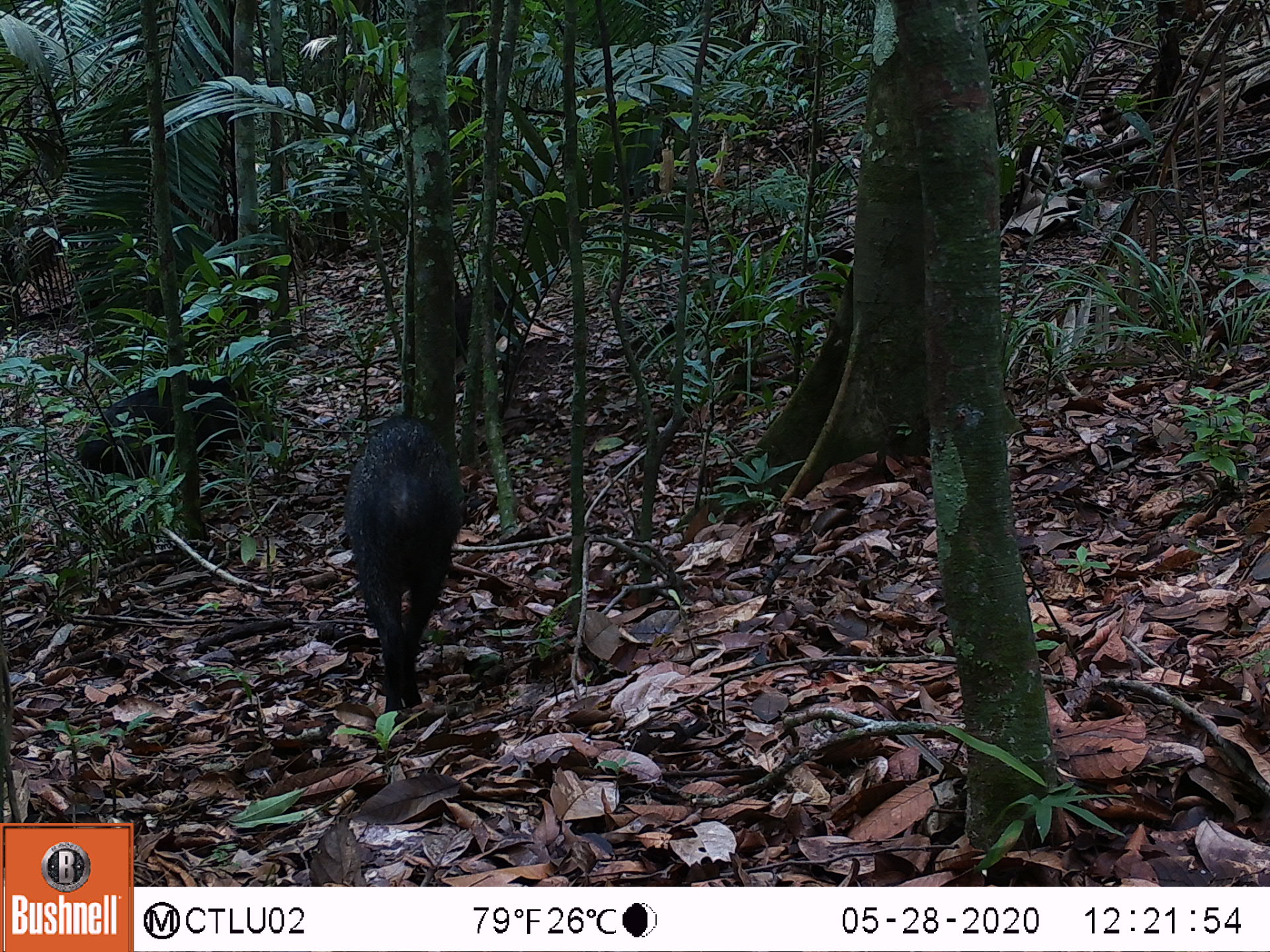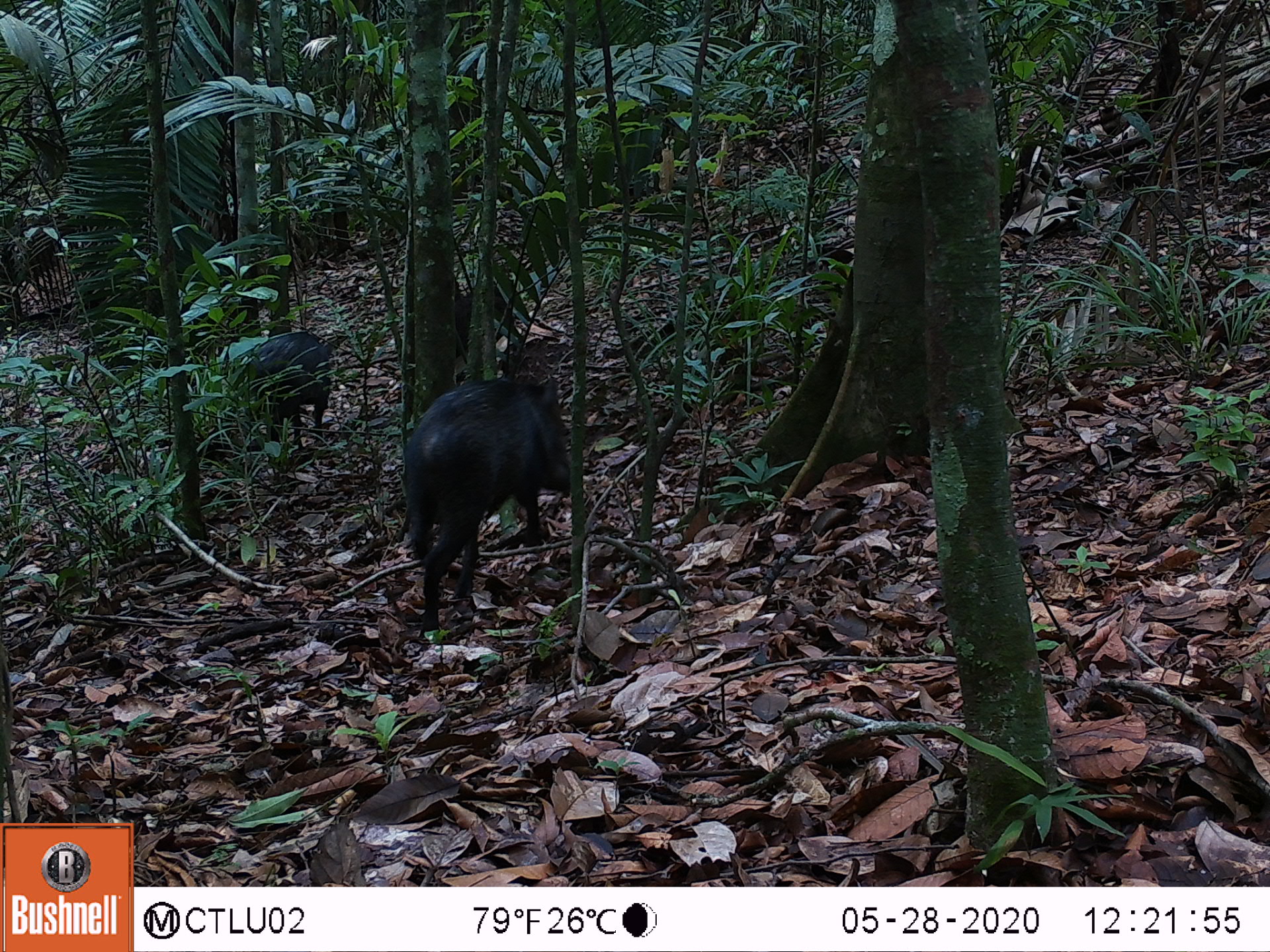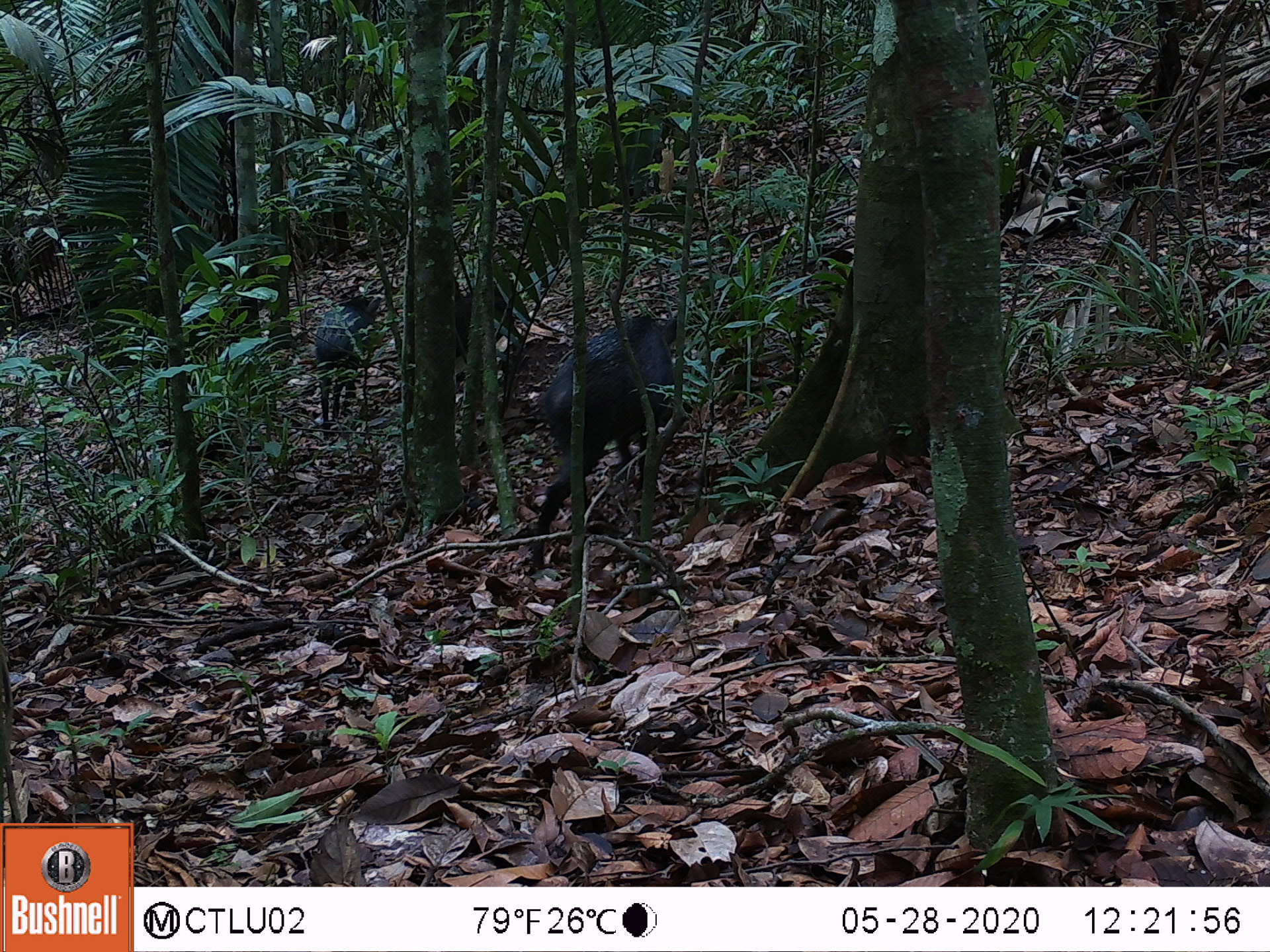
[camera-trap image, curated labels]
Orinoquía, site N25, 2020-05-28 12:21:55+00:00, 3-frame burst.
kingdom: Animalia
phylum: Chordata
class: Mammalia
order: Artiodactyla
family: Tayassuidae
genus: Pecari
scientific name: Pecari tajacu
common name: collared peccary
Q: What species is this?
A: Collared peccary (Pecari tajacu).